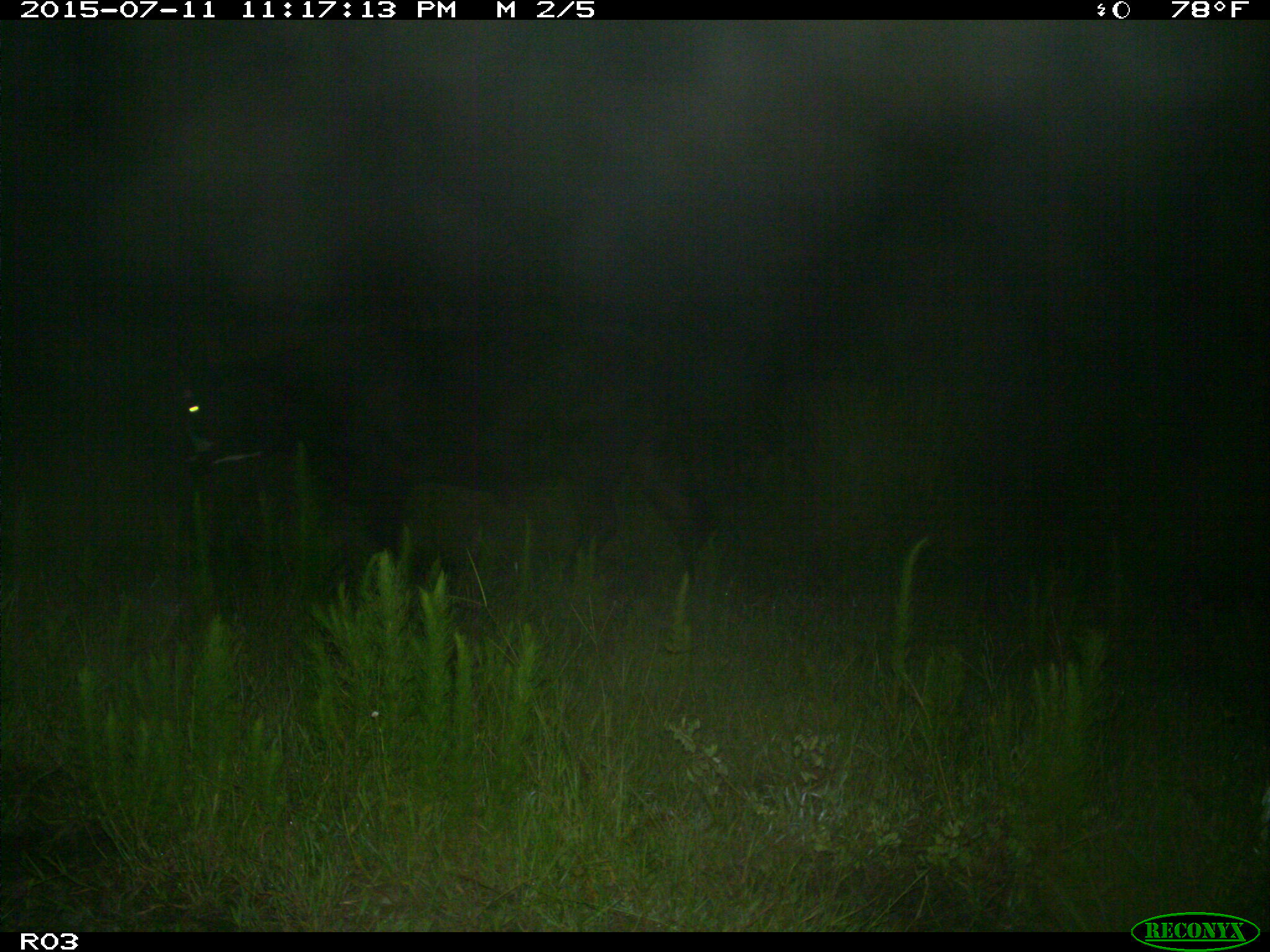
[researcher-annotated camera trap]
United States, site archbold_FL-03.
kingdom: Animalia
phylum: Chordata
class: Mammalia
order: Artiodactyla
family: Bovidae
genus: Bos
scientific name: Bos taurus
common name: domestic cow